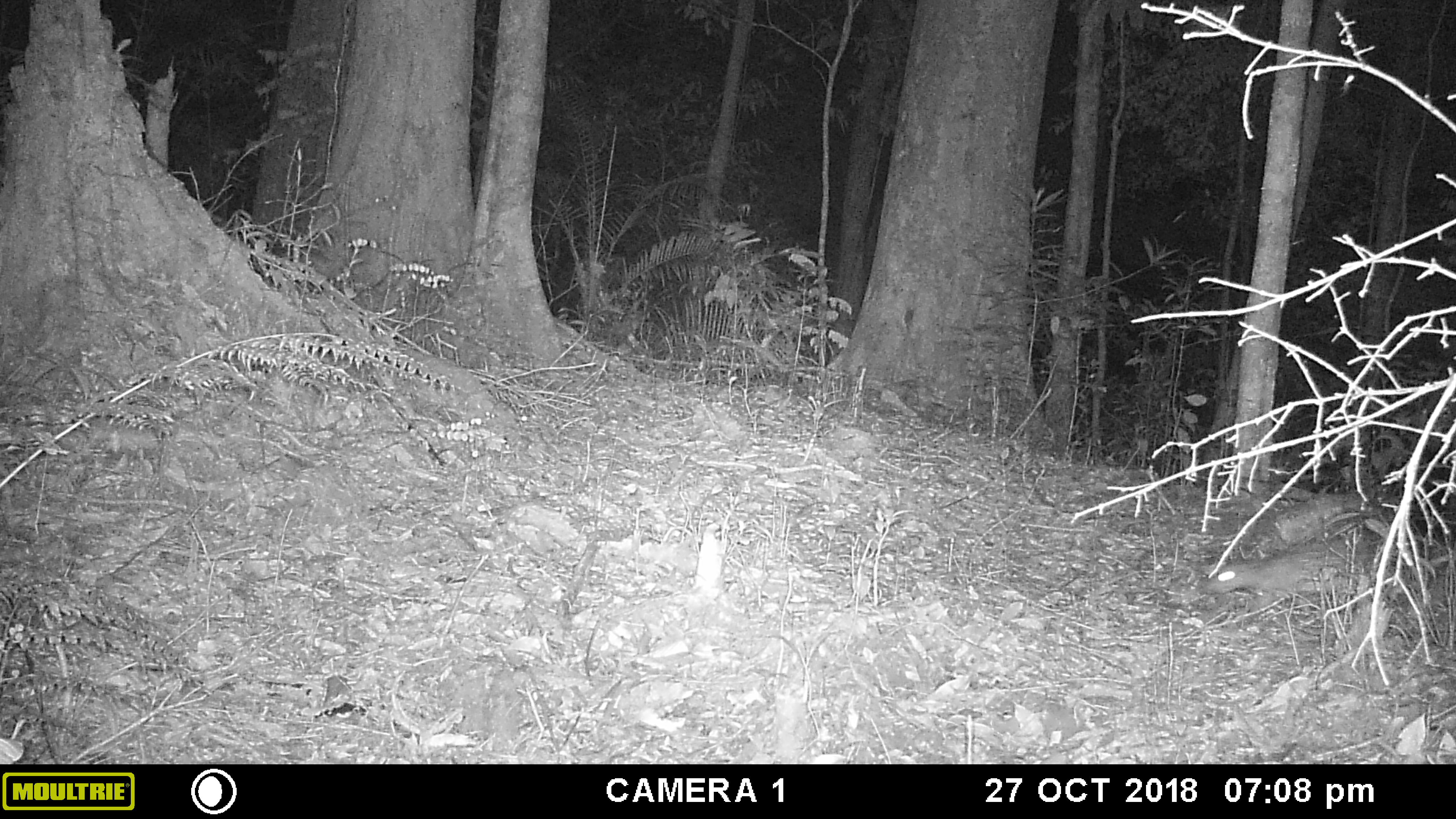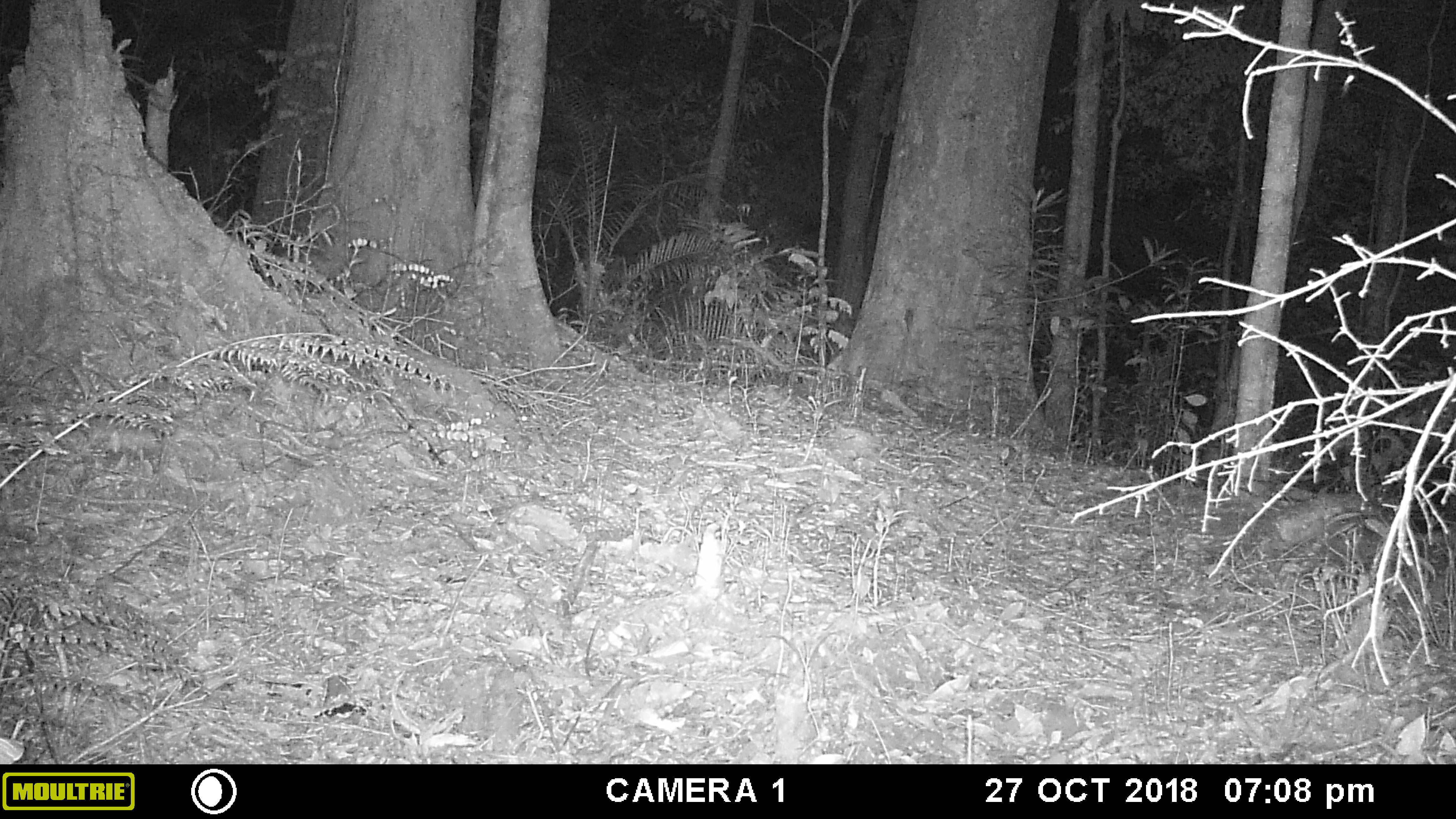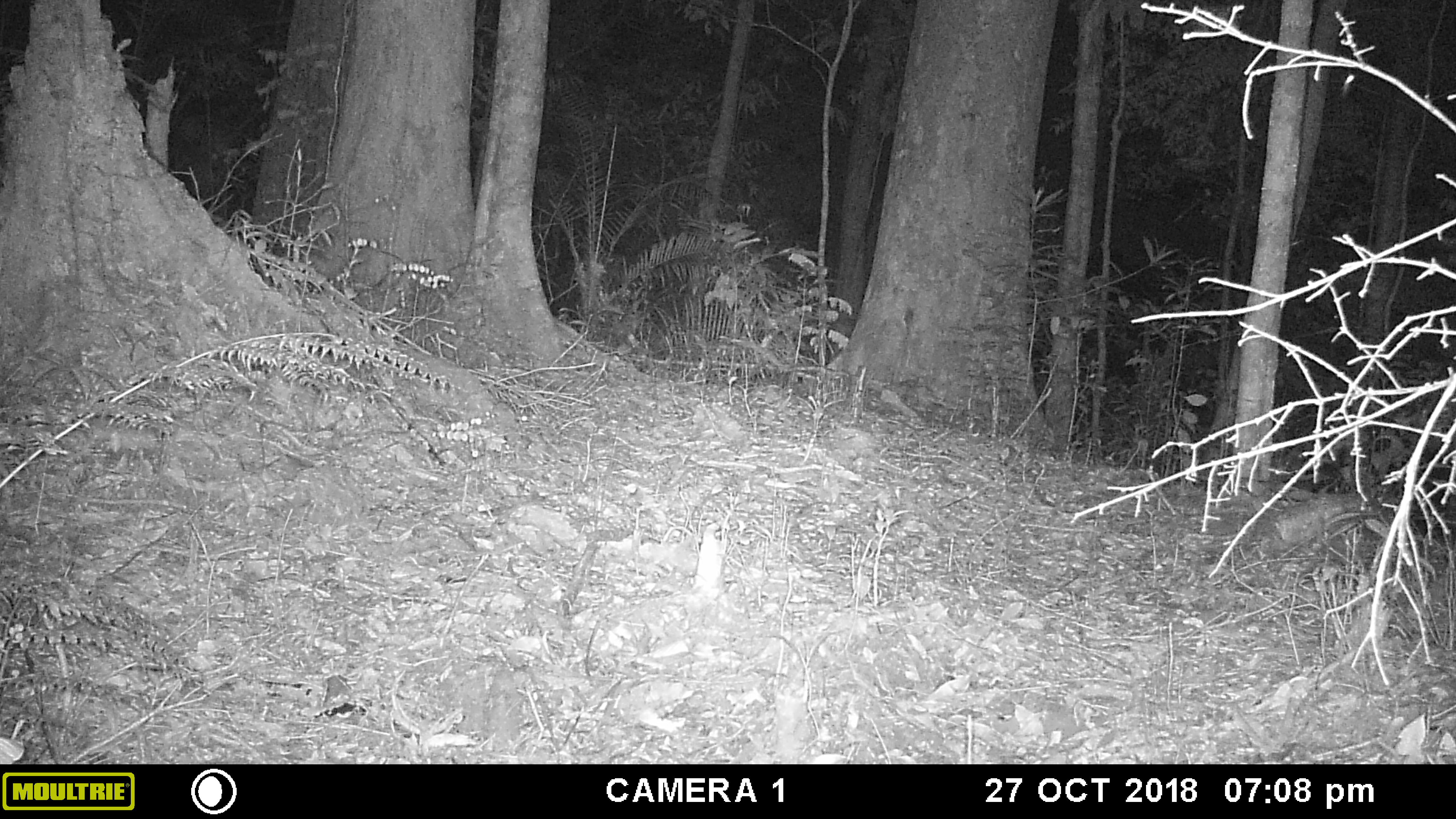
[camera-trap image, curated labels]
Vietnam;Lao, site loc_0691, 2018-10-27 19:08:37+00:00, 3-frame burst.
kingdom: Animalia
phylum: Chordata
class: Mammalia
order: Rodentia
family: Hystricidae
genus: Atherurus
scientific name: Atherurus macrourus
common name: asiatic brush-tailed porcupine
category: asiatic brush tailed porcupine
Asiatic brush tailed porcupine (asiatic brush-tailed porcupine) (Atherurus macrourus). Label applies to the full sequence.